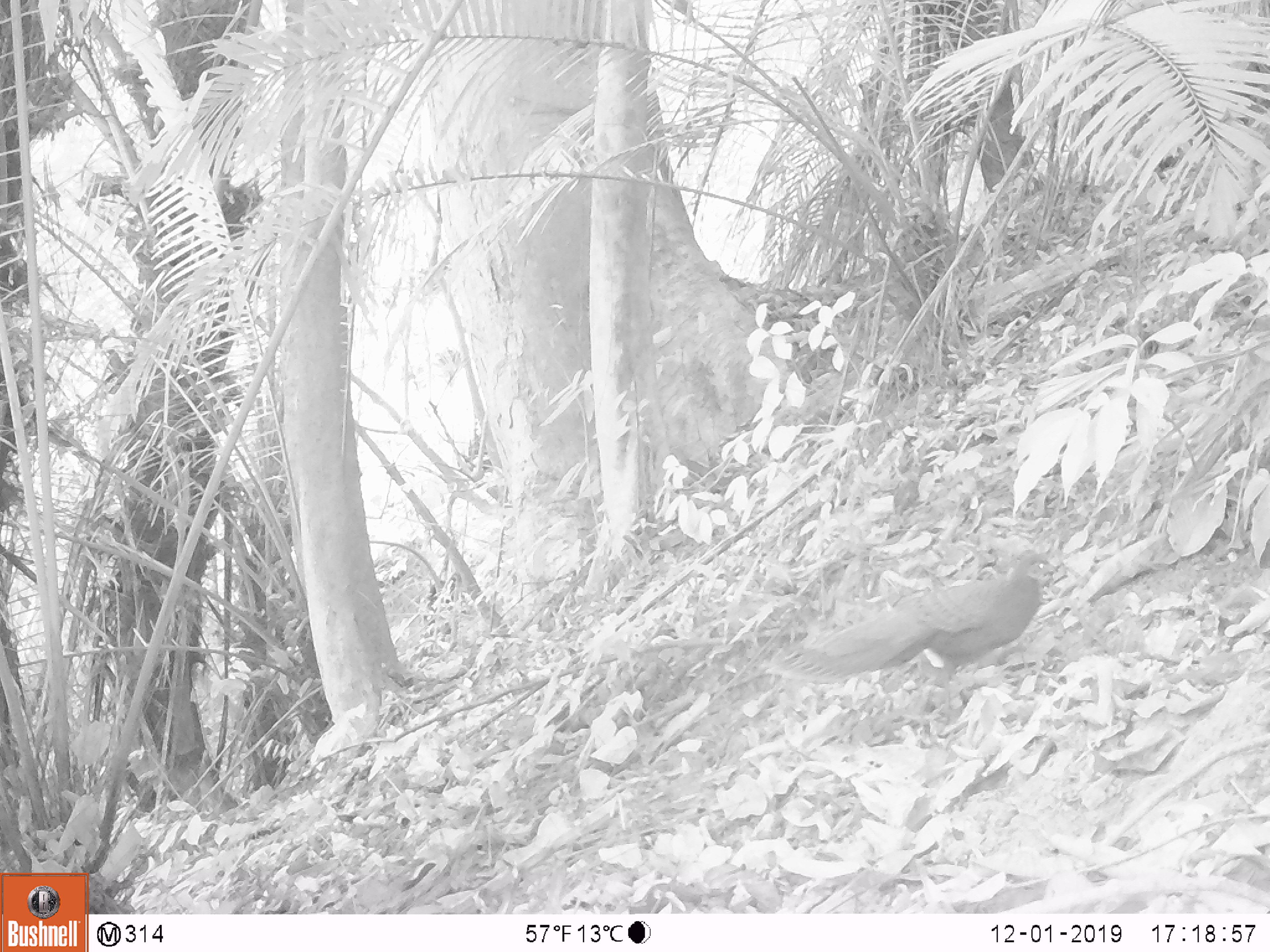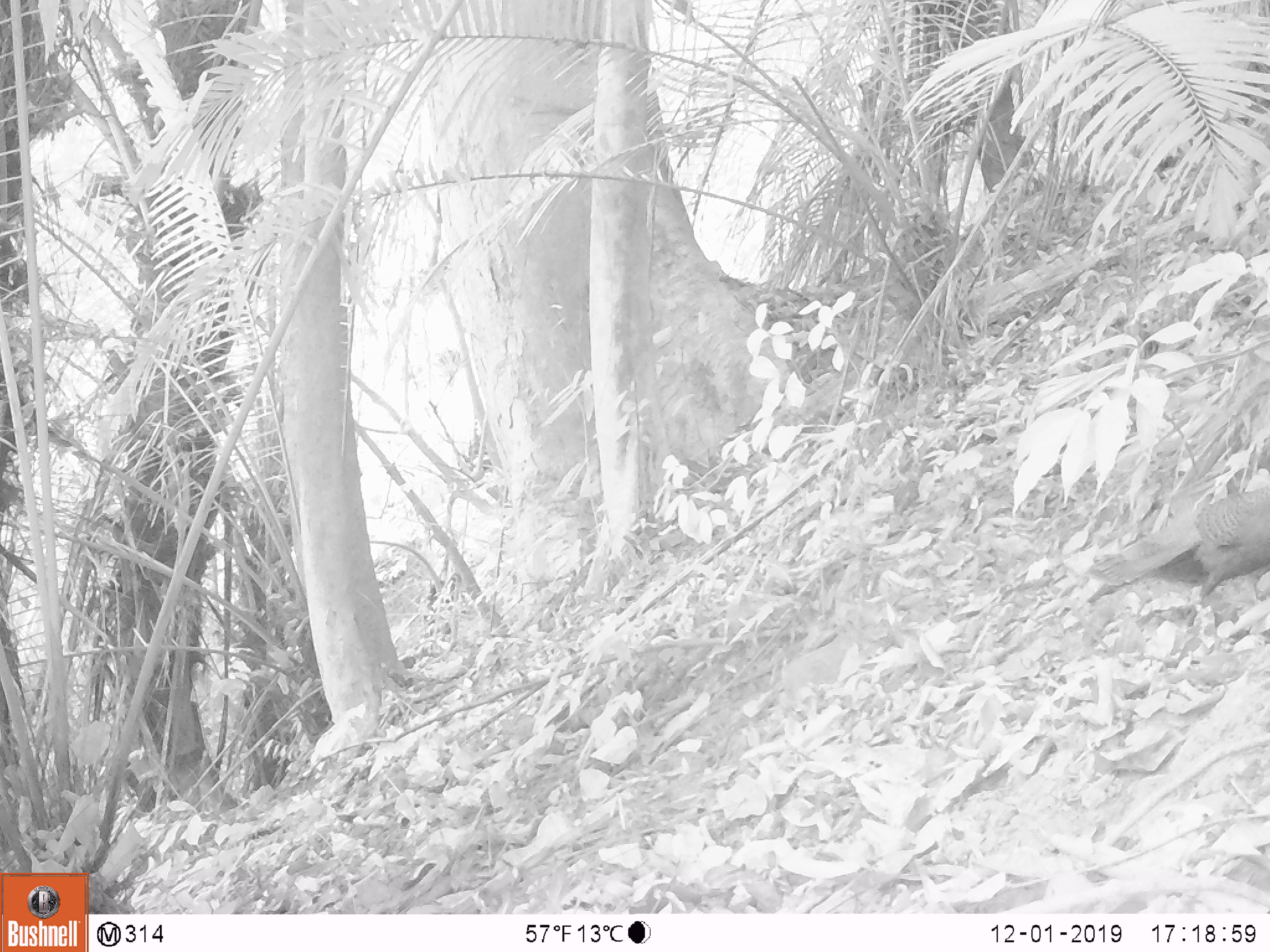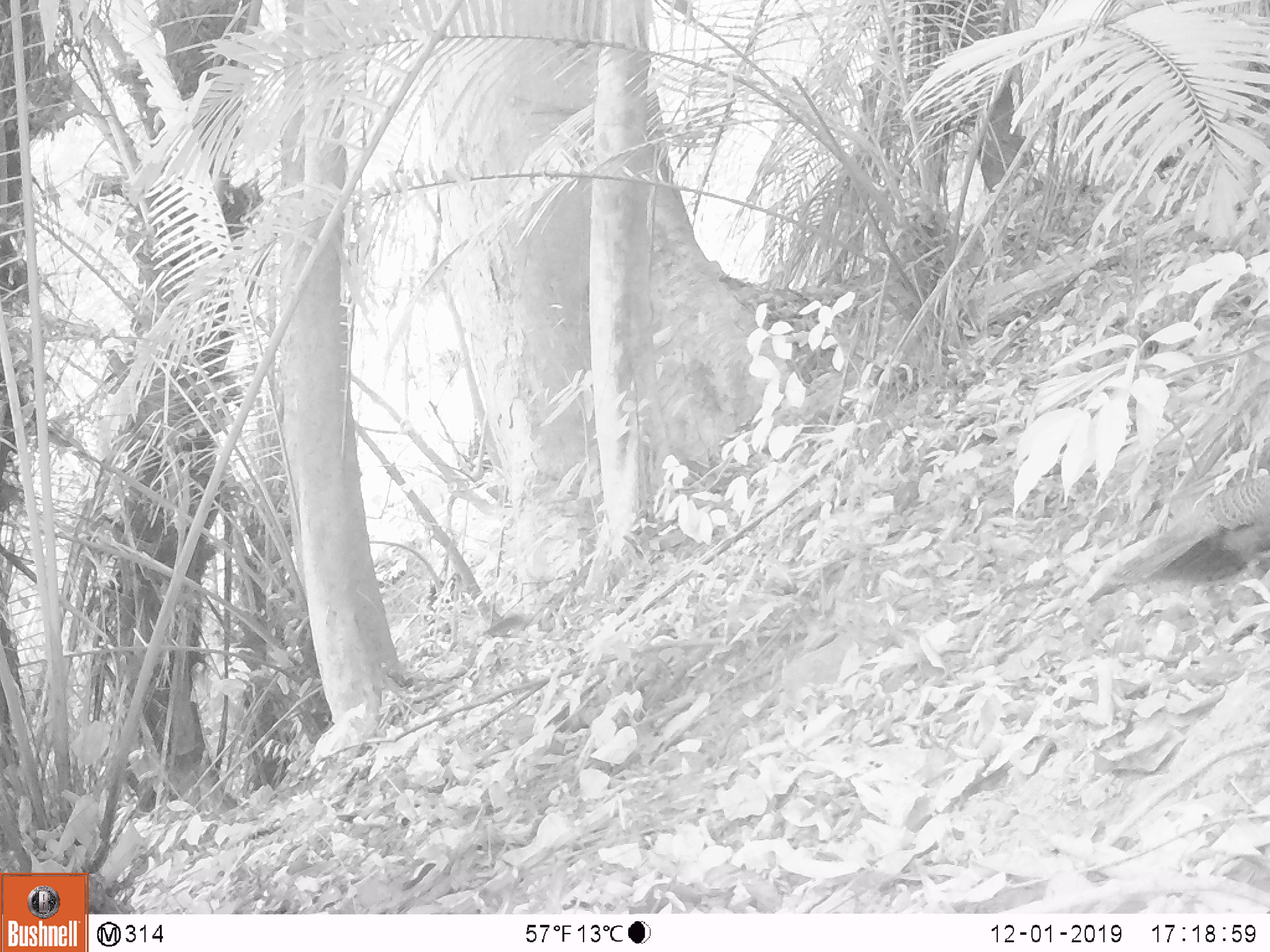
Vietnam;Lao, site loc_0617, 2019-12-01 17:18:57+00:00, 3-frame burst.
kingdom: Animalia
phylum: Chordata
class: Aves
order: Galliformes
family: Phasianidae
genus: Polyplectron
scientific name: Polyplectron bicalcaratum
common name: gray peacock-pheasant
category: grey peacock pheasant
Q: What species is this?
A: Grey peacock pheasant (gray peacock-pheasant) (Polyplectron bicalcaratum).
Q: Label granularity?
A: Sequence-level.